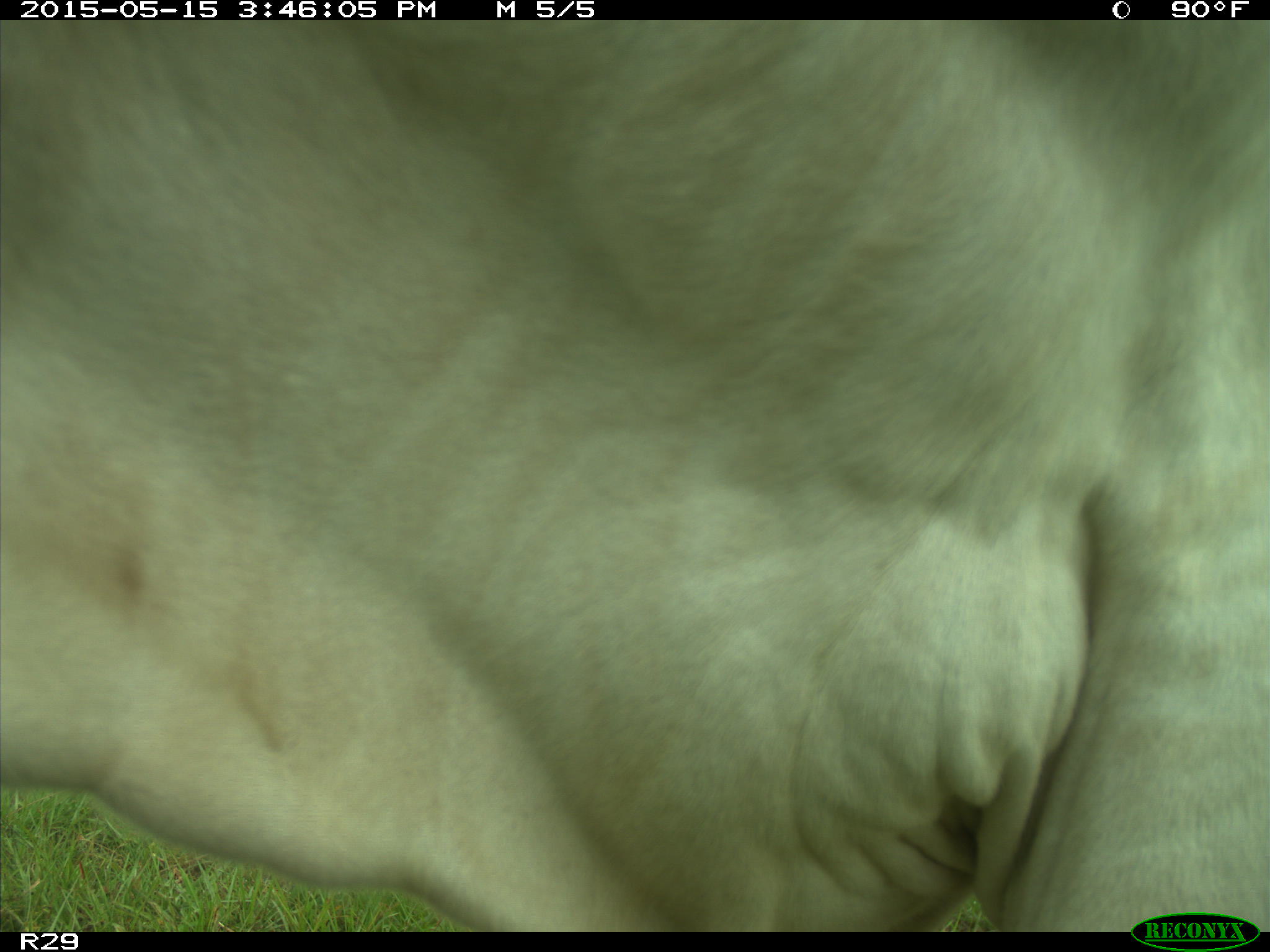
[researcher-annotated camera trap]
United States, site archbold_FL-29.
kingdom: Animalia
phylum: Chordata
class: Mammalia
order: Artiodactyla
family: Bovidae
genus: Bos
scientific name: Bos taurus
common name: domestic cow